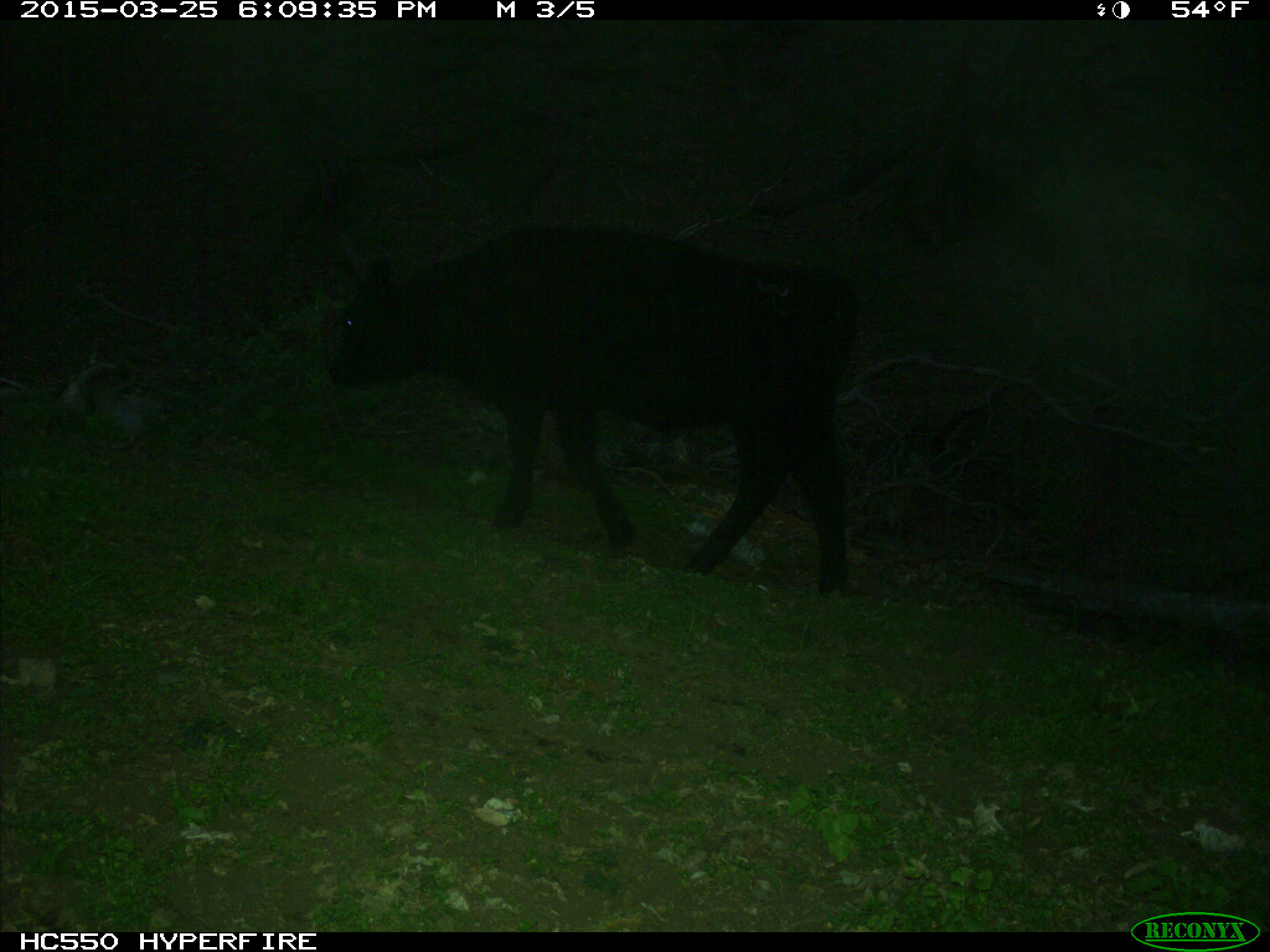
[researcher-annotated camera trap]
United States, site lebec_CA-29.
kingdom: Animalia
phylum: Chordata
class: Mammalia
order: Artiodactyla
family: Bovidae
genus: Bos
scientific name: Bos taurus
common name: domestic cow